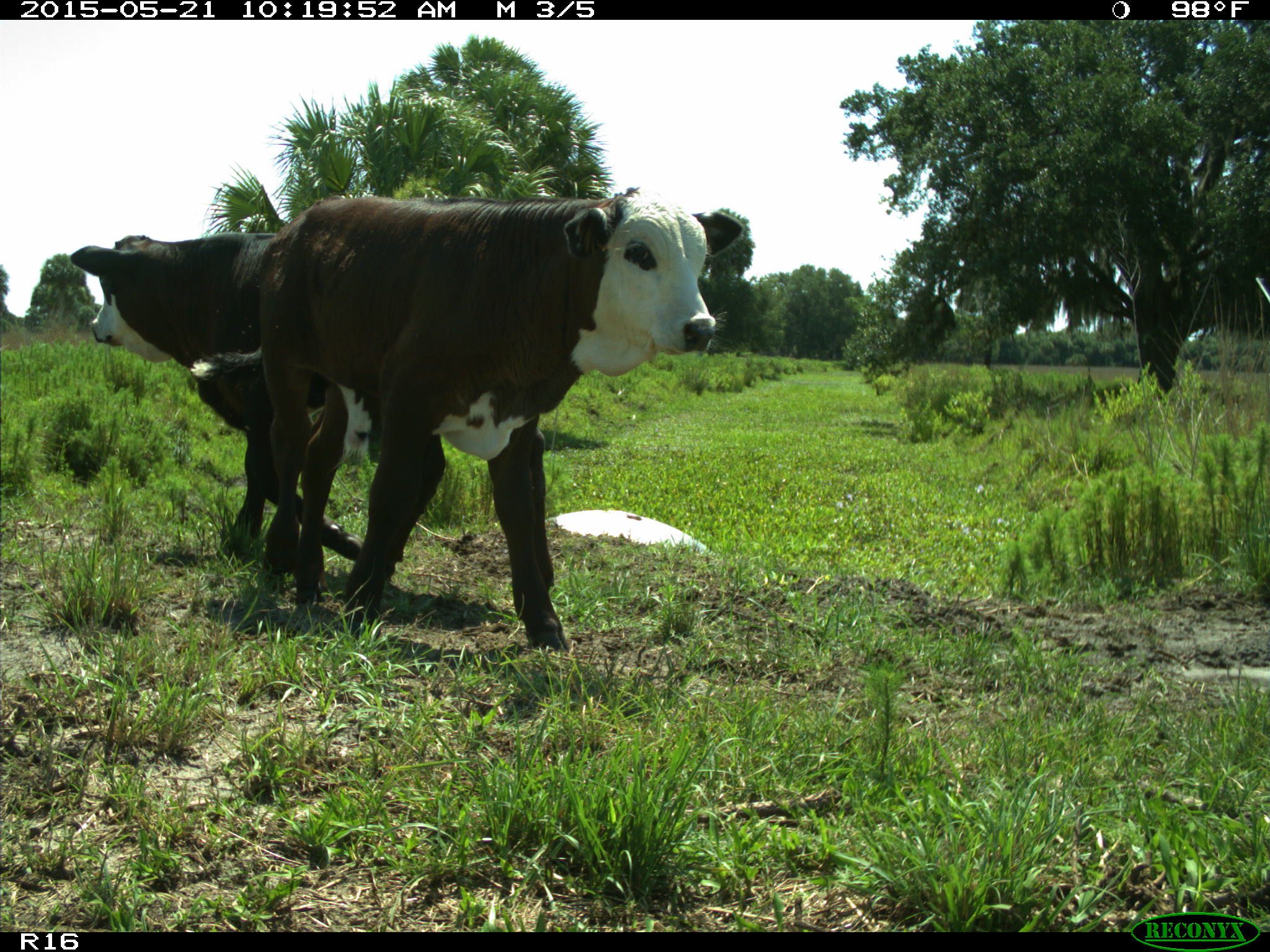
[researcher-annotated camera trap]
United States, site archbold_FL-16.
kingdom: Animalia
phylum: Chordata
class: Mammalia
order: Artiodactyla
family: Bovidae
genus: Bos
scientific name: Bos taurus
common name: domestic cow